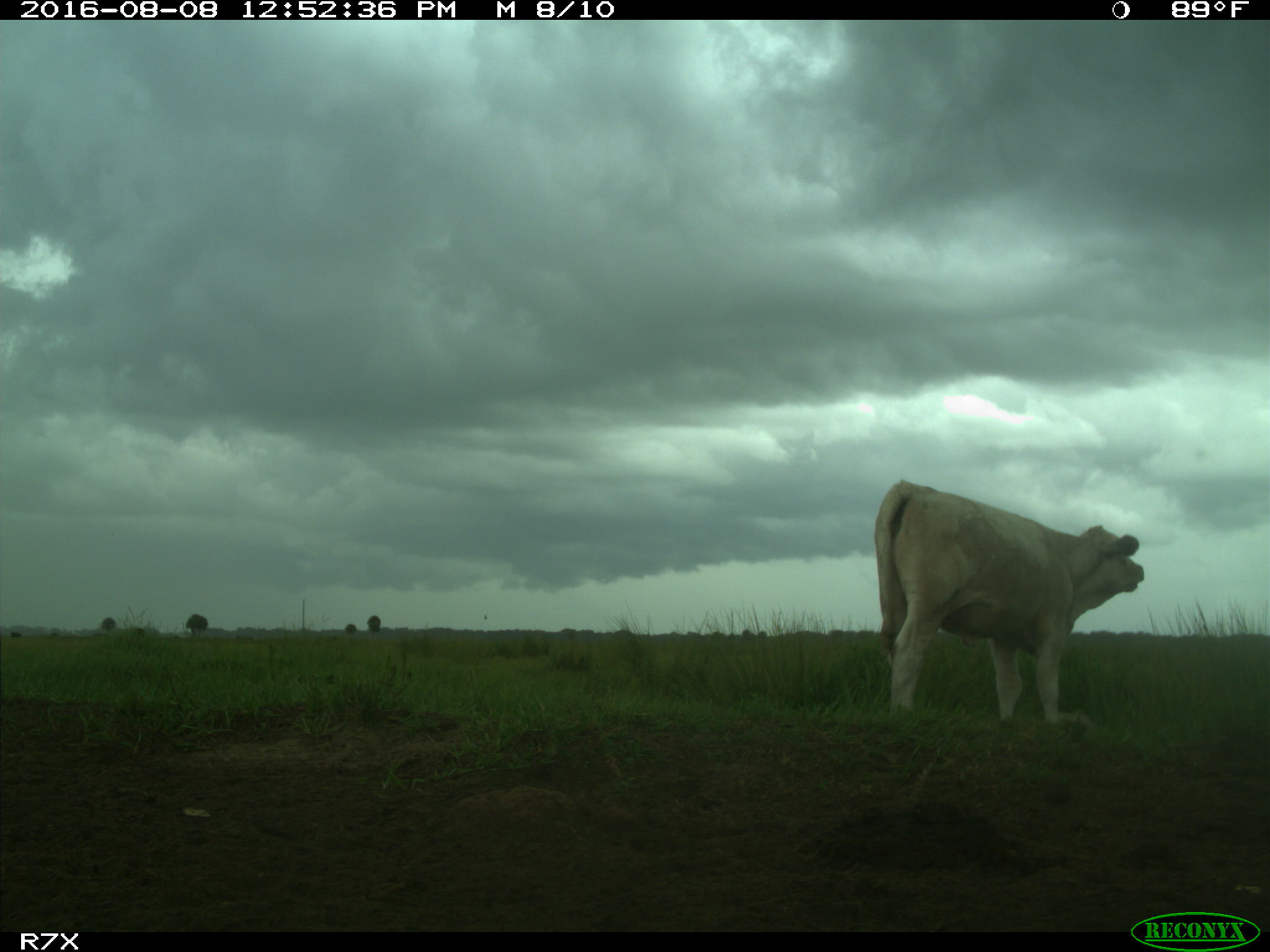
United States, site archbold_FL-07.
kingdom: Animalia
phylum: Chordata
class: Mammalia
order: Artiodactyla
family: Bovidae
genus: Bos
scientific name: Bos taurus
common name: domestic cow